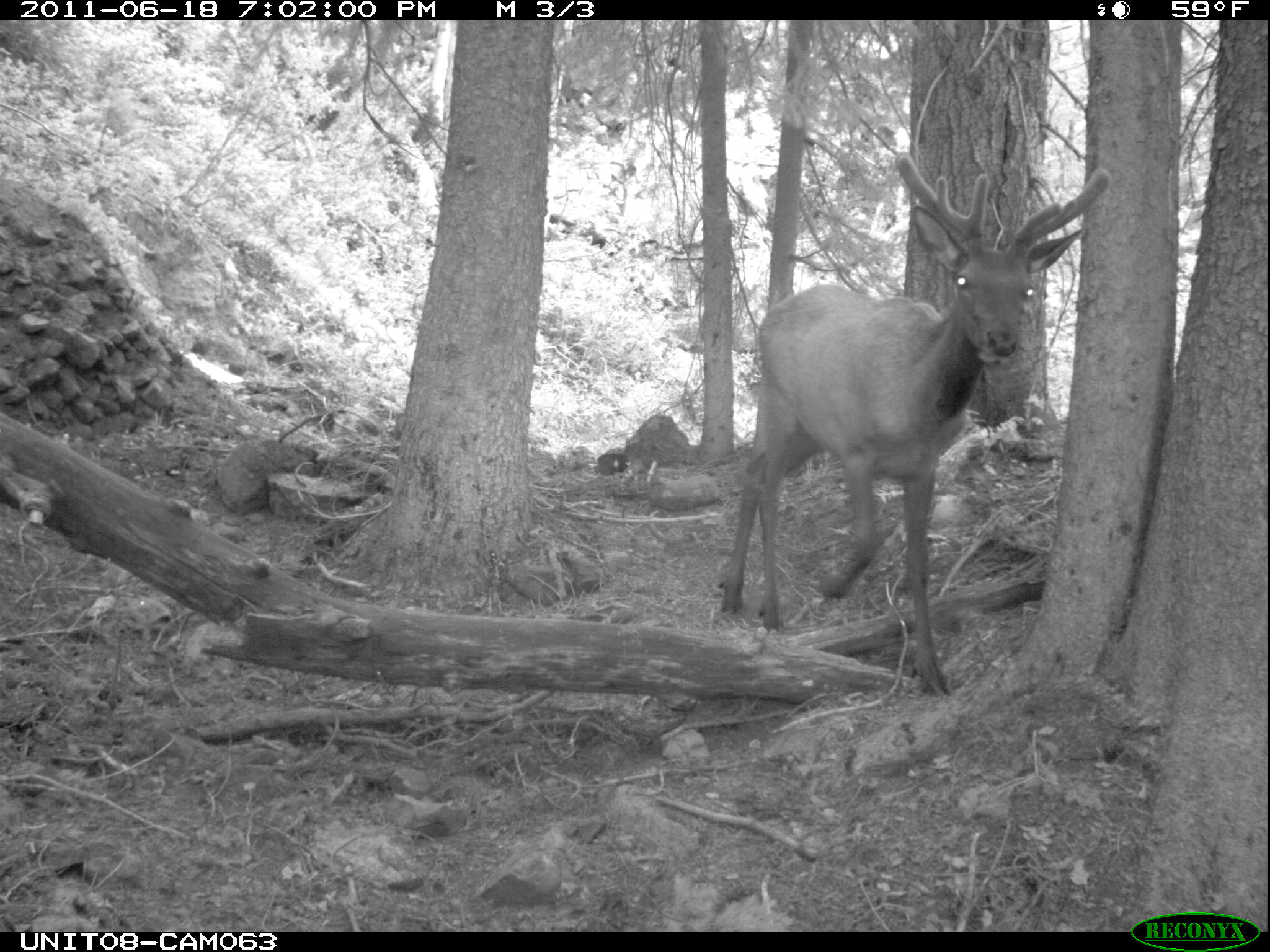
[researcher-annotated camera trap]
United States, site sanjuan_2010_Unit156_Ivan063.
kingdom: Animalia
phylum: Chordata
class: Mammalia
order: Artiodactyla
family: Cervidae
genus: Cervus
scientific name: Cervus elaphus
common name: red deer